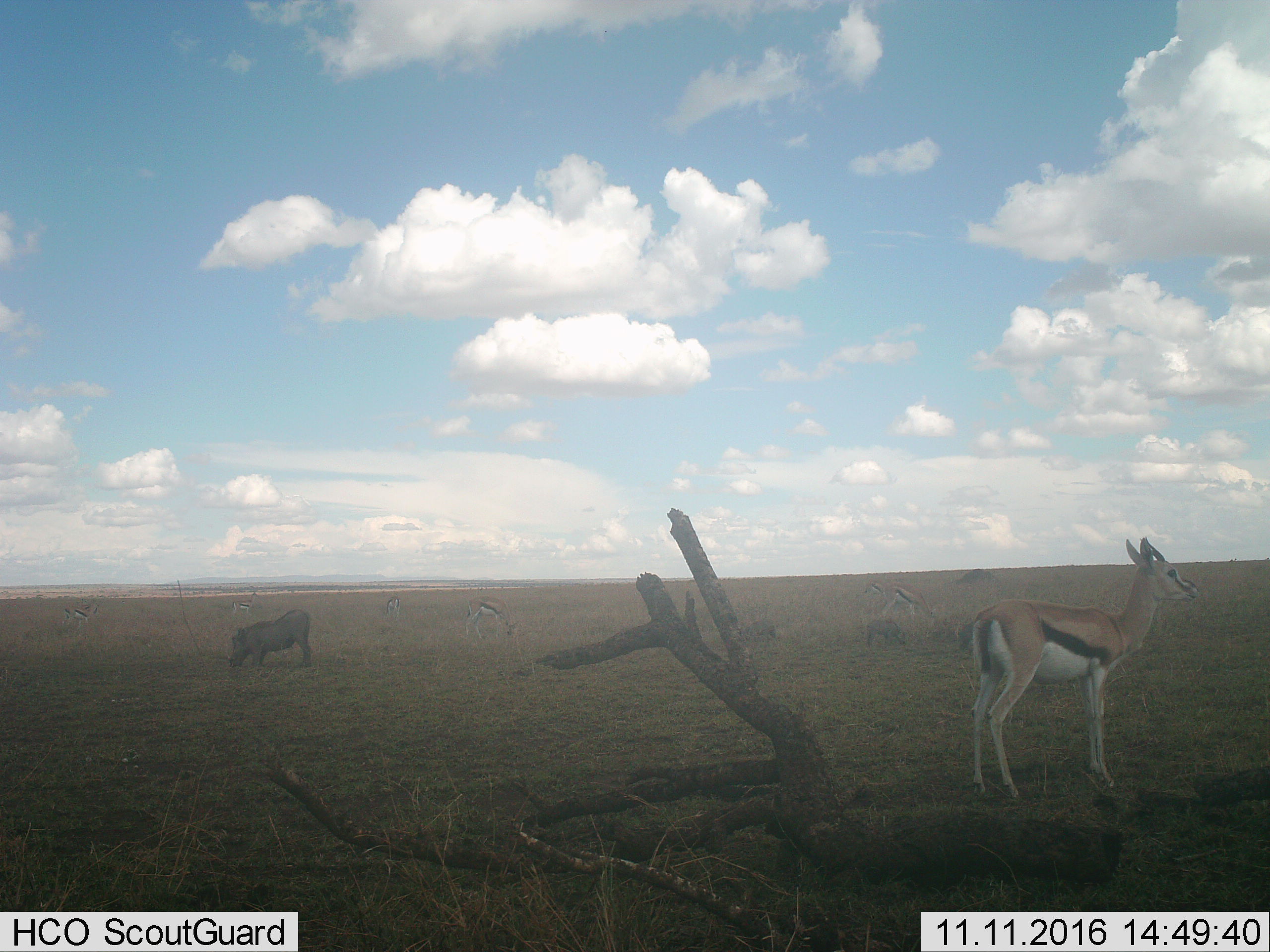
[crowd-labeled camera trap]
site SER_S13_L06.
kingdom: Animalia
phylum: Chordata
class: Mammalia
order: Artiodactyla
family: Bovidae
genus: Eudorcas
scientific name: Eudorcas thomsonii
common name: thomson's gazelle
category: gazellethomsons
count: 7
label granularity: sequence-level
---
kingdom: Animalia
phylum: Chordata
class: Mammalia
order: Artiodactyla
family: Suidae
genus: Phacochoerus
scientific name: Phacochoerus africanus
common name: warthog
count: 1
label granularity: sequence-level